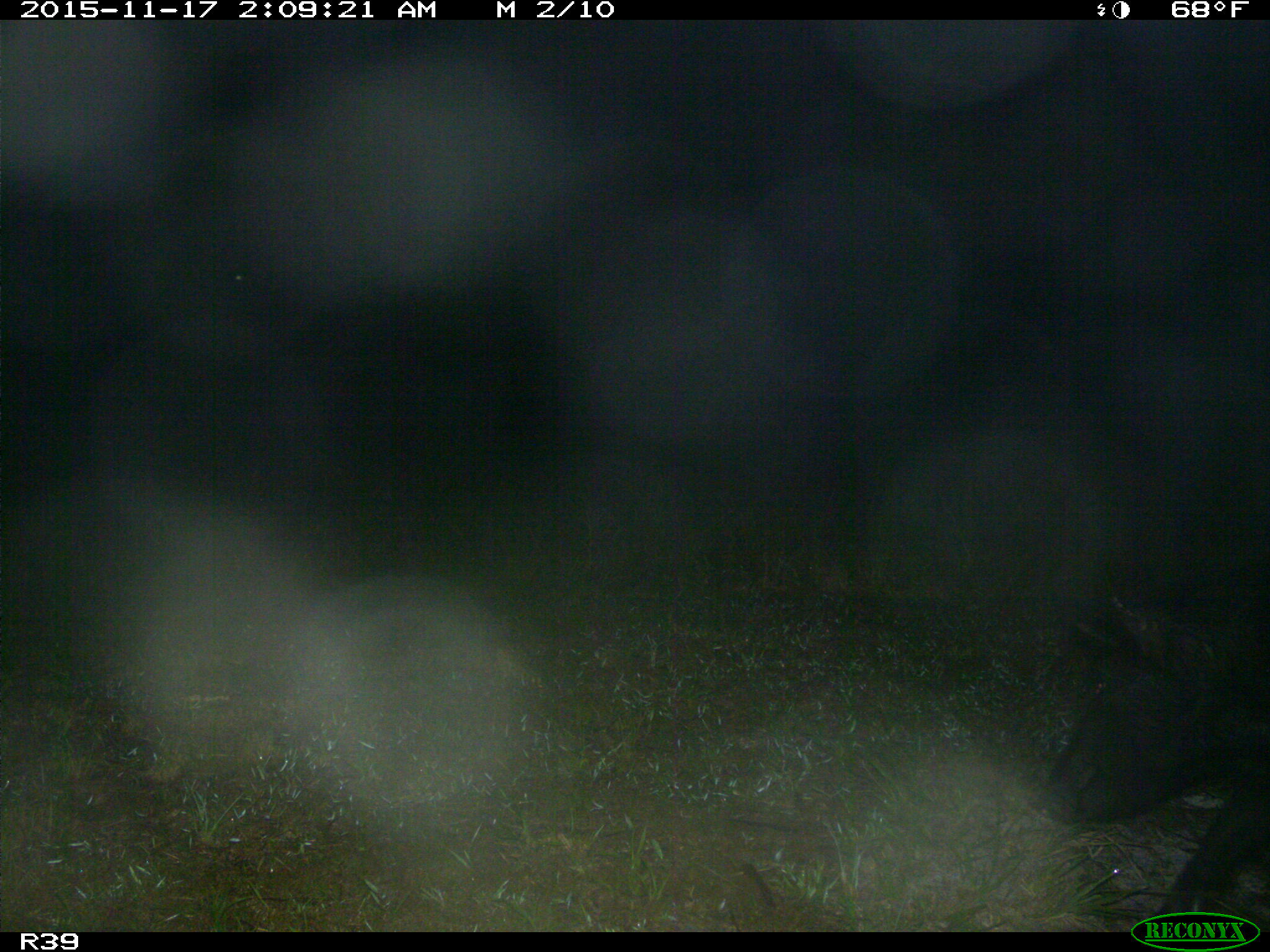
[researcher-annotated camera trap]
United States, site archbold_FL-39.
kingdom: Animalia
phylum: Chordata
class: Mammalia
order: Artiodactyla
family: Suidae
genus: Sus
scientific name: Sus scrofa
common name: wild boar